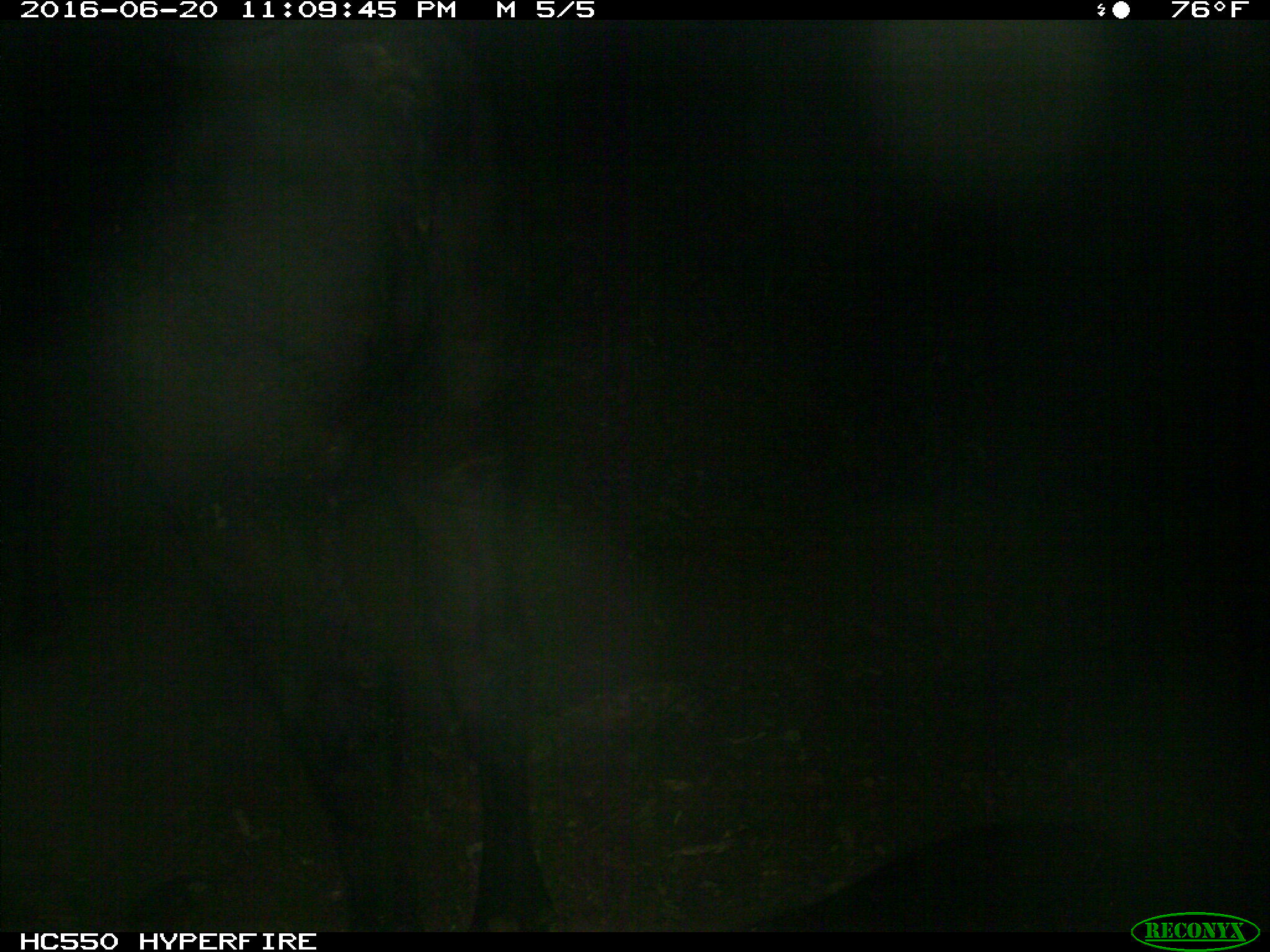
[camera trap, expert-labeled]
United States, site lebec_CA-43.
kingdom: Animalia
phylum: Chordata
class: Mammalia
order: Artiodactyla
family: Bovidae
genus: Bos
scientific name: Bos taurus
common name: domestic cow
Bos taurus (domestic cow).